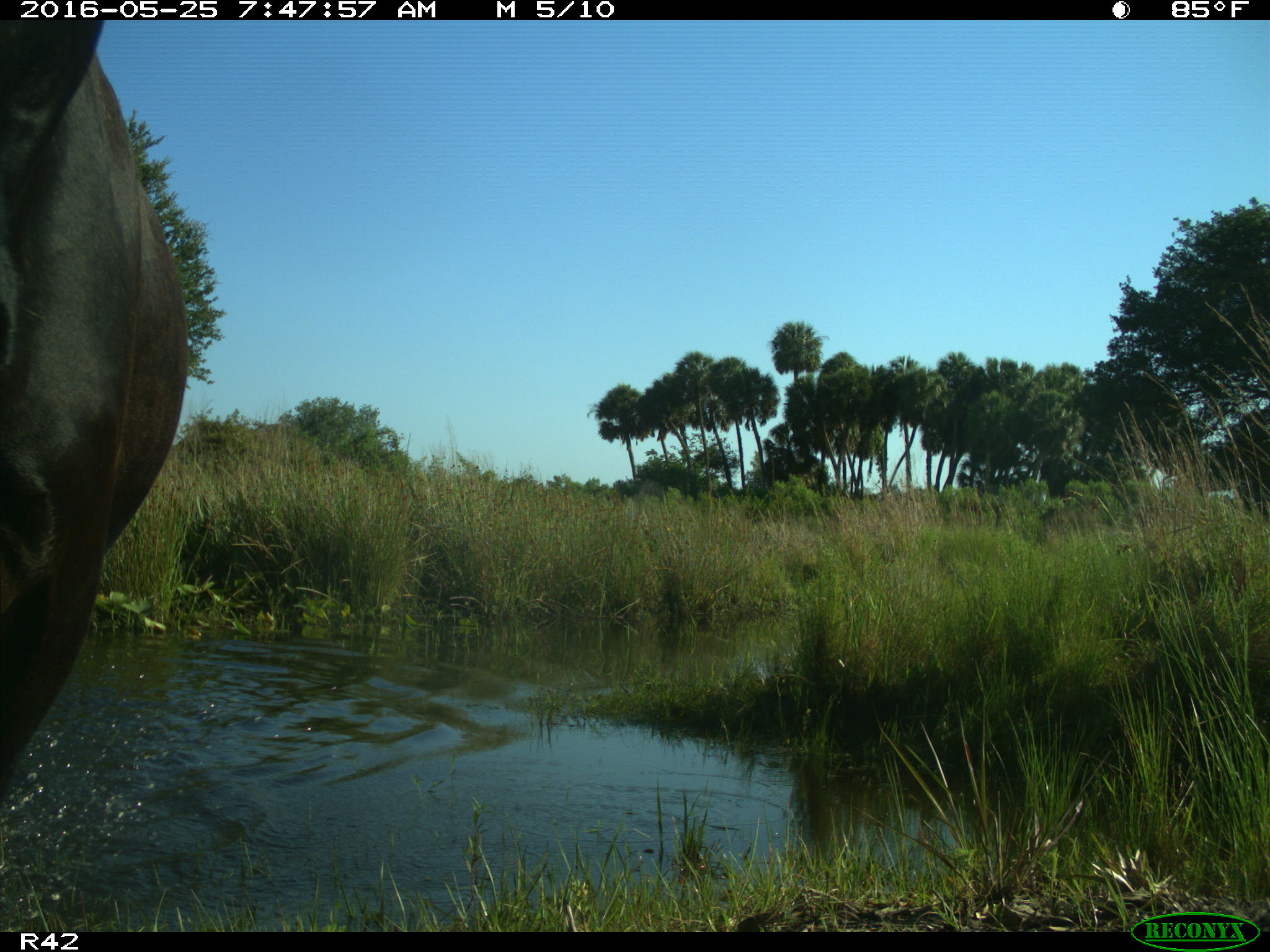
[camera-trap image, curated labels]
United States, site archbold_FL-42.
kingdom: Animalia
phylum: Chordata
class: Mammalia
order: Artiodactyla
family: Bovidae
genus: Bos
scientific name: Bos taurus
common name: domestic cow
Bos taurus (domestic cow).